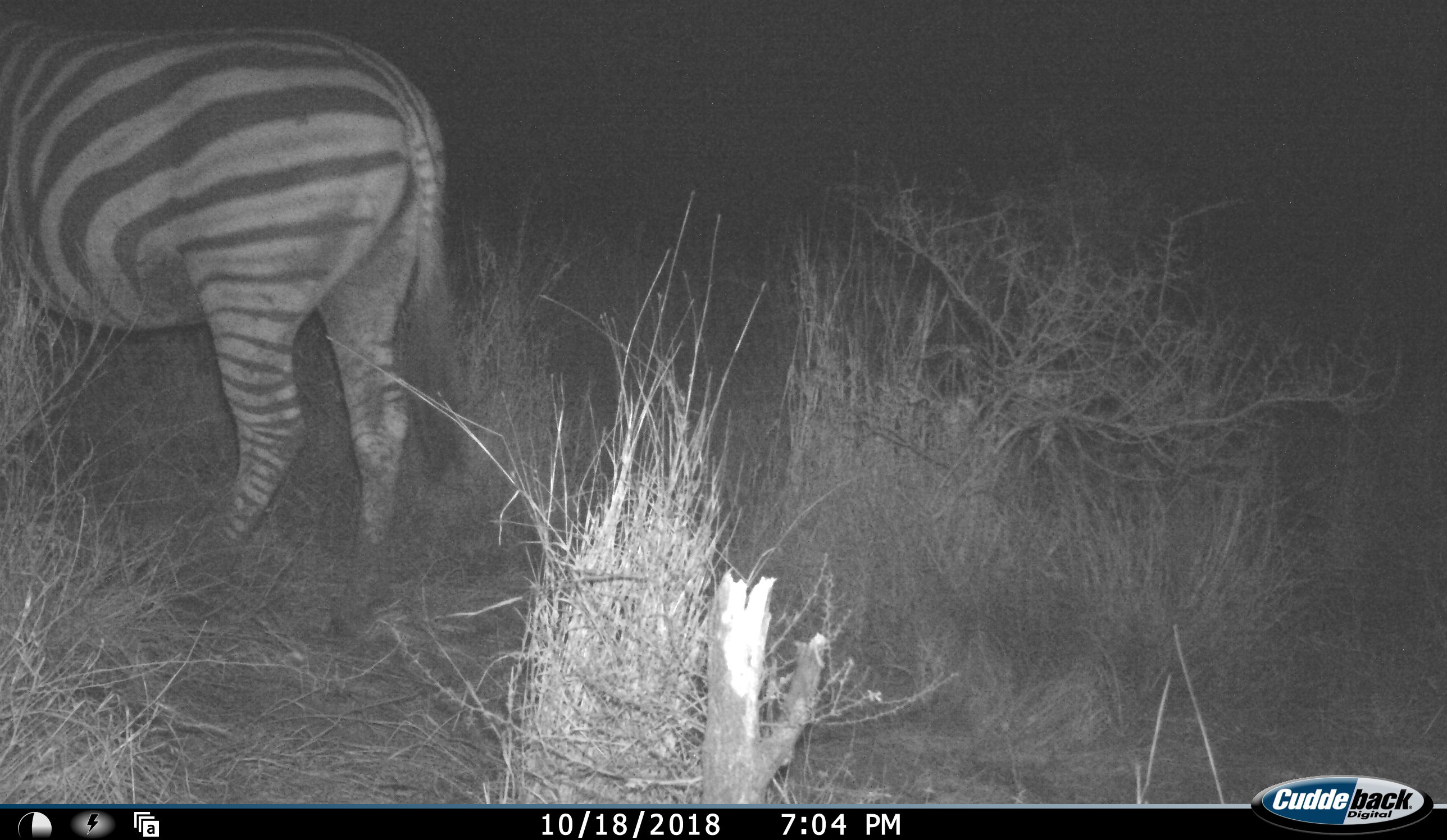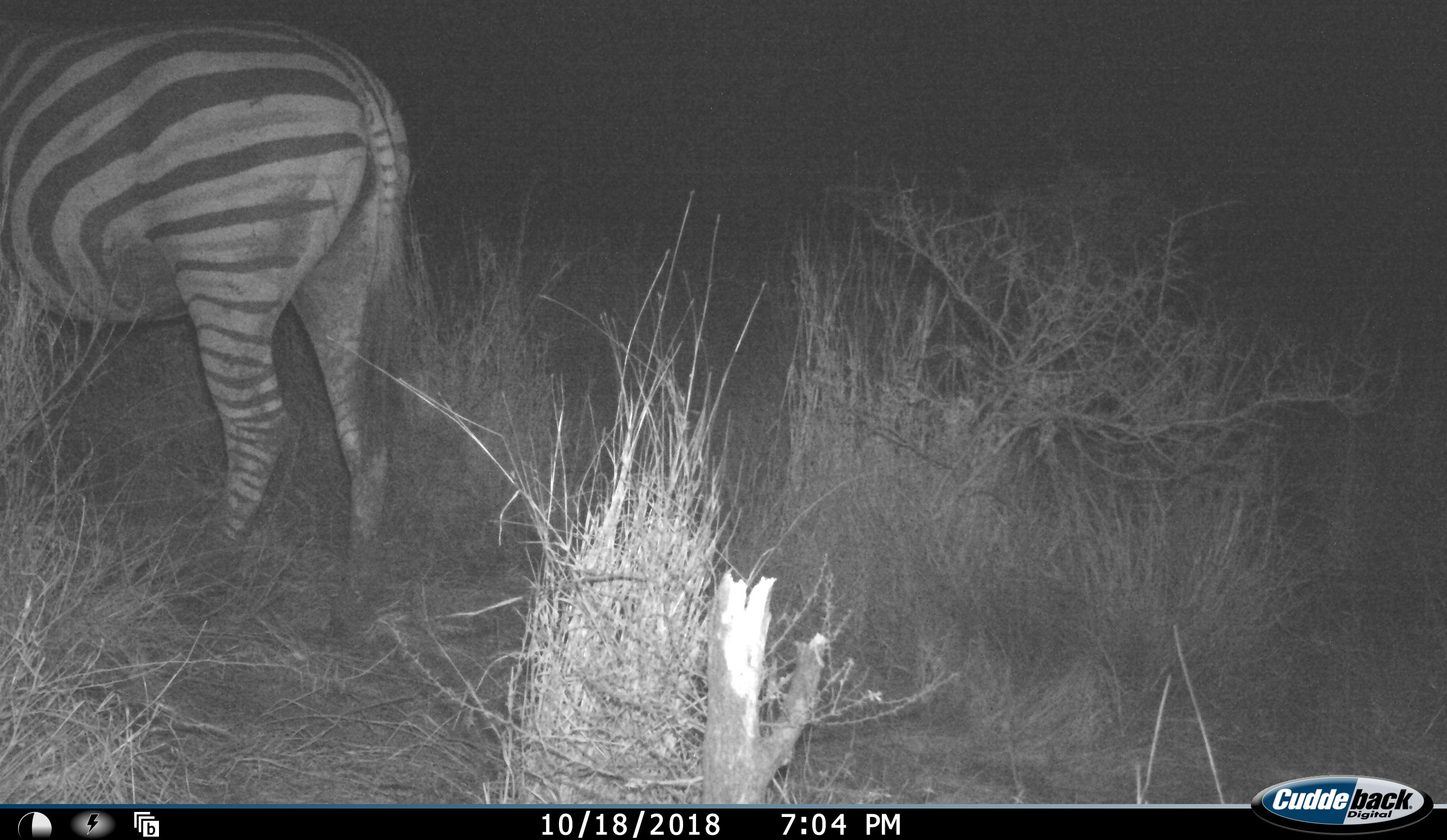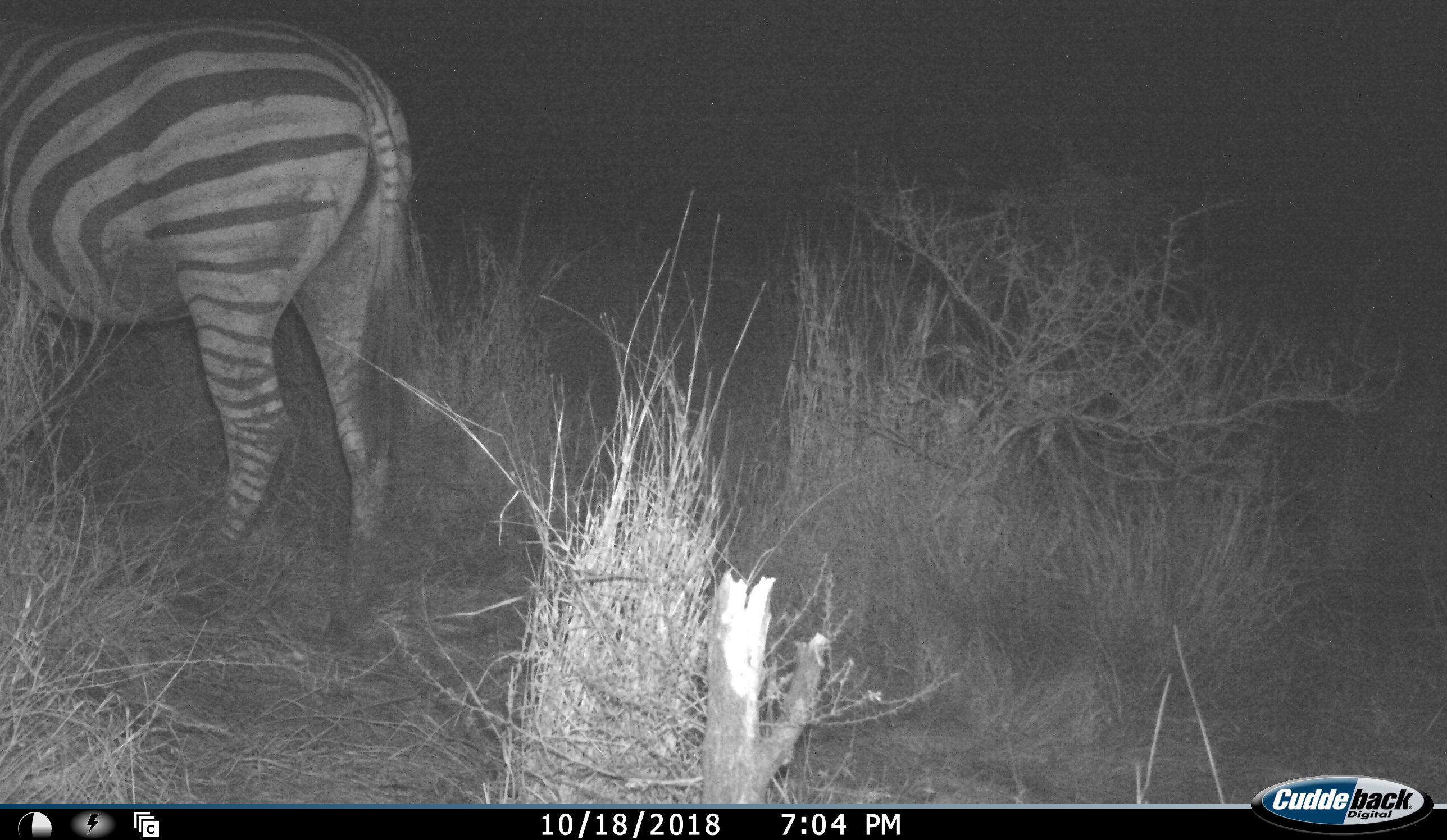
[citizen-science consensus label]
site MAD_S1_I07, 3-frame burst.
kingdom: Animalia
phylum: Chordata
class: Mammalia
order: Perissodactyla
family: Equidae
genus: Equus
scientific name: Equus quagga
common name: plains zebra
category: zebraplains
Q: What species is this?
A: Zebraplains (plains zebra) (Equus quagga).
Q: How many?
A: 1.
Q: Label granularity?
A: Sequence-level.